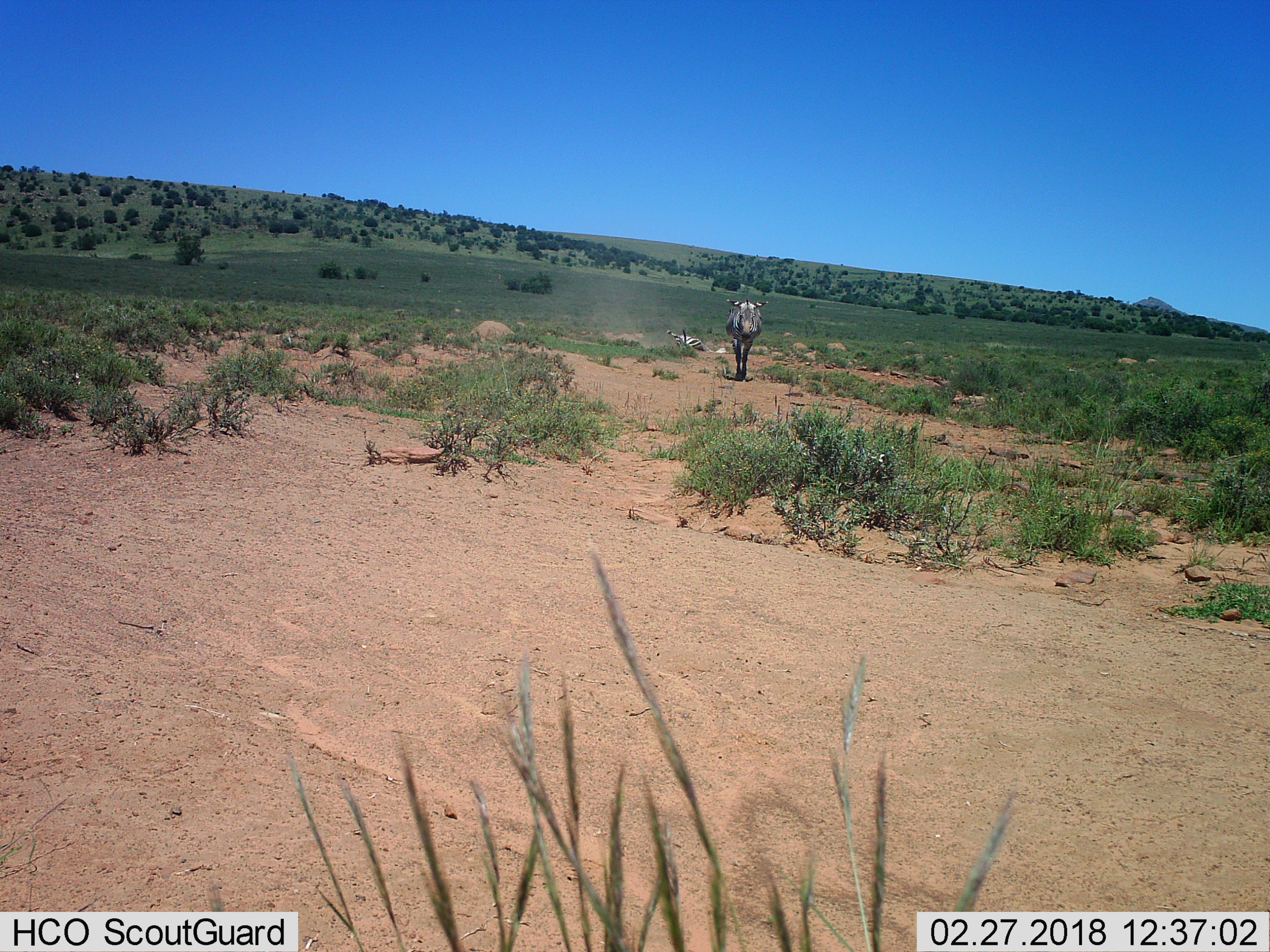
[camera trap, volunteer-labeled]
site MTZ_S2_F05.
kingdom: Animalia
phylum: Chordata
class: Mammalia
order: Perissodactyla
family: Equidae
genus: Equus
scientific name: Equus zebra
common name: mountain zebra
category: zebramountain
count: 2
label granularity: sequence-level